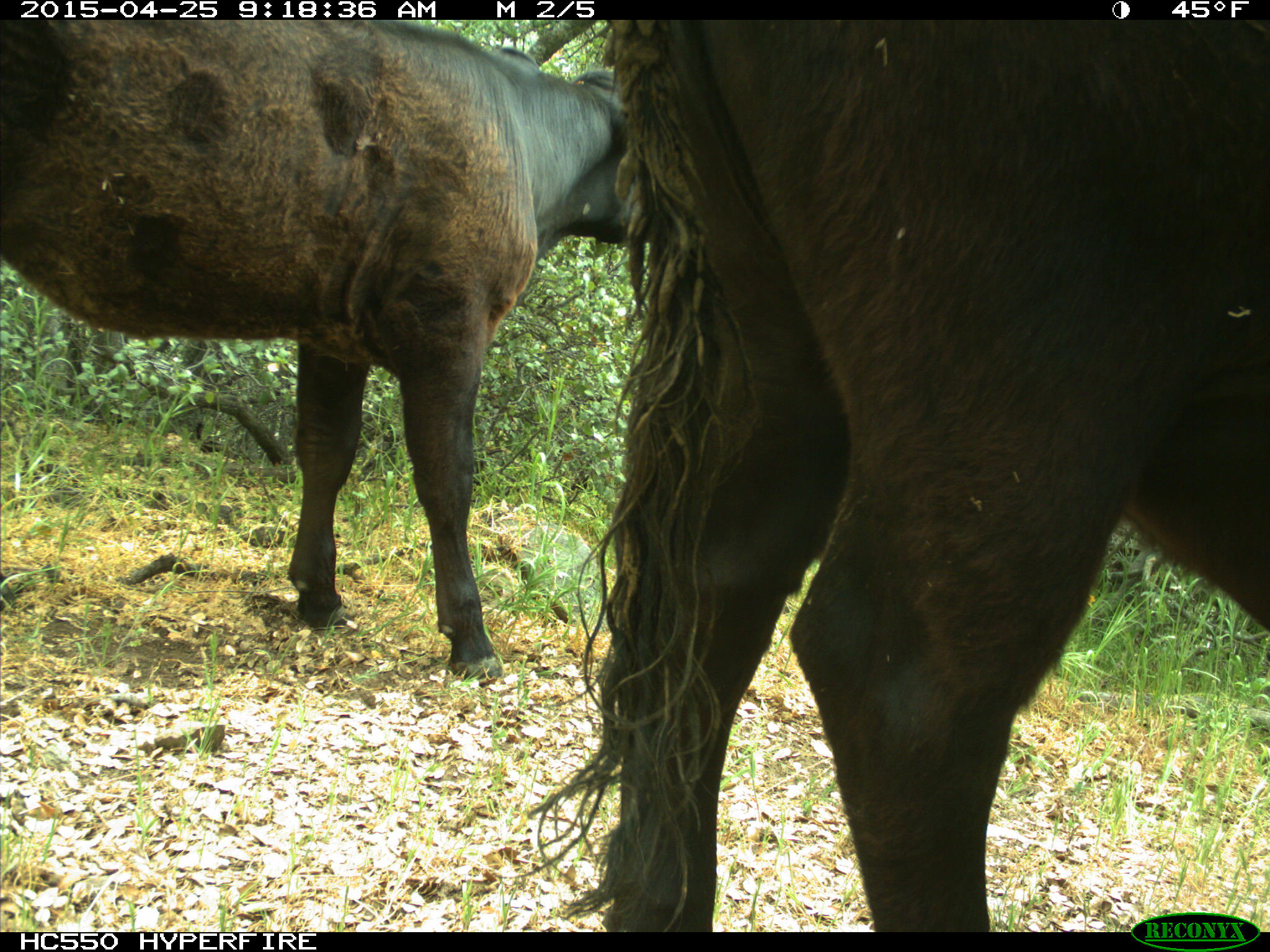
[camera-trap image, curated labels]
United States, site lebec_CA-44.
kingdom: Animalia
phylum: Chordata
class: Mammalia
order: Artiodactyla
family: Suidae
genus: Sus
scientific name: Sus scrofa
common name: wild boar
Sus scrofa (wild boar).